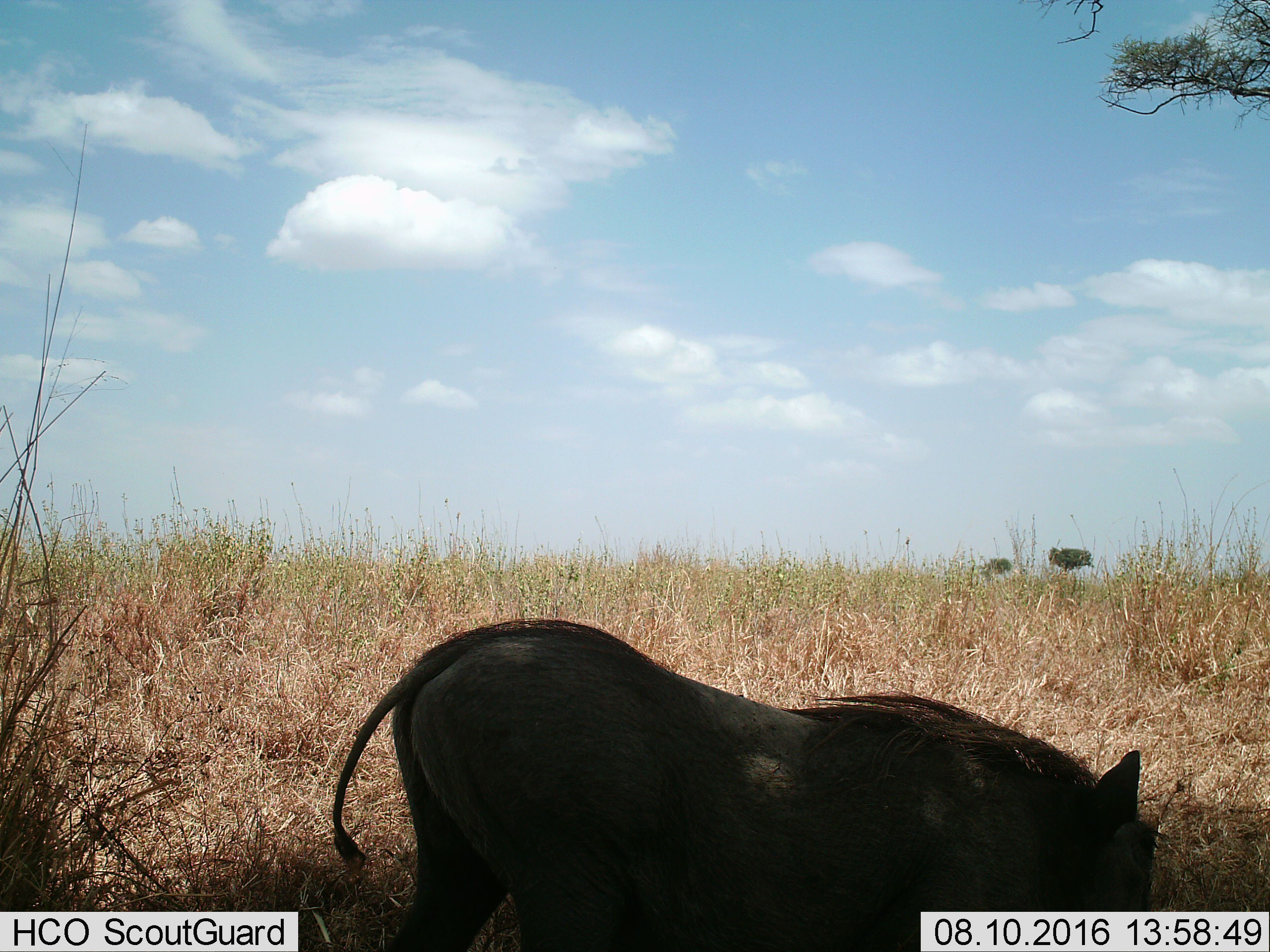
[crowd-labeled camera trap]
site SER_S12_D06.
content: unidentified animal